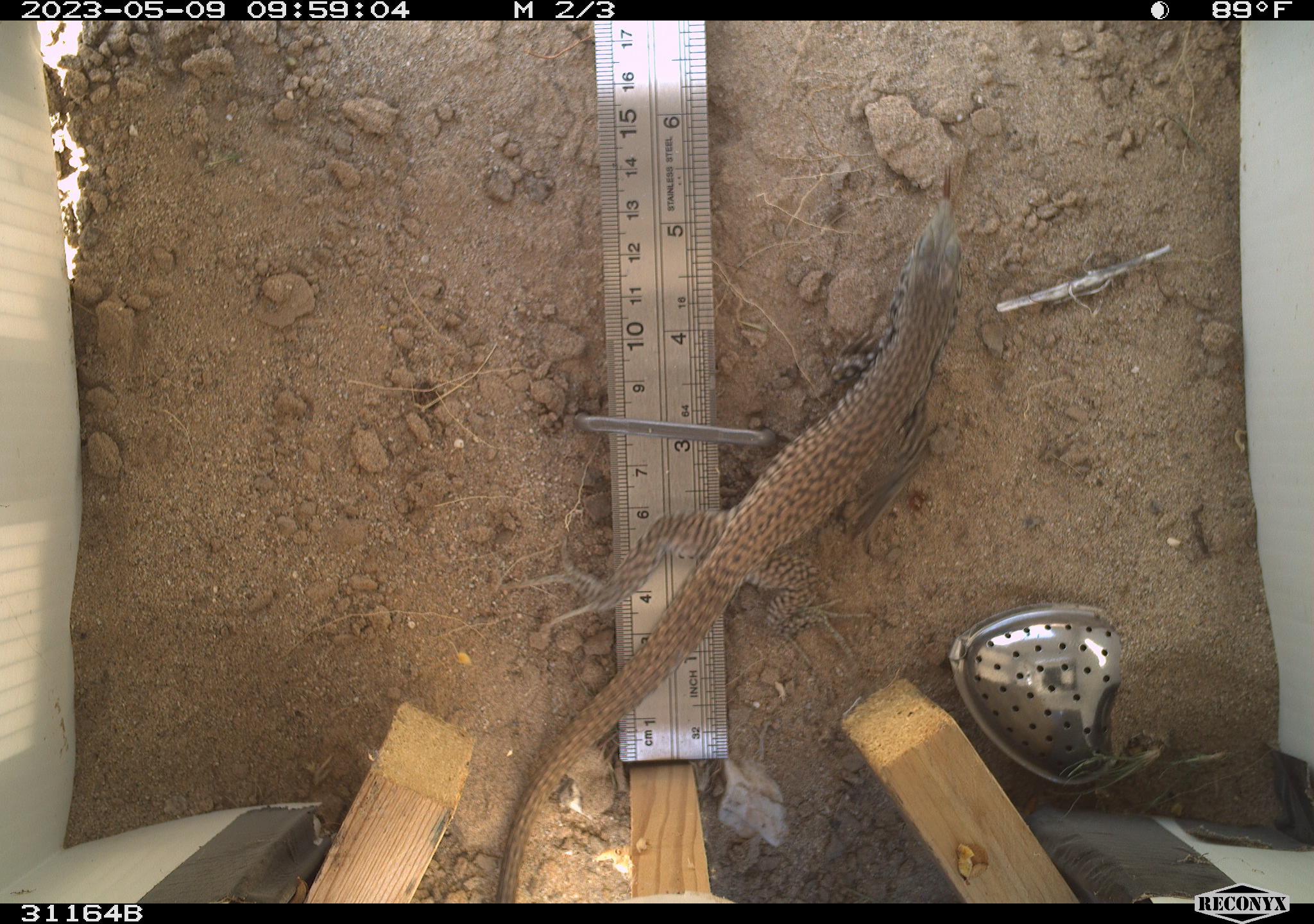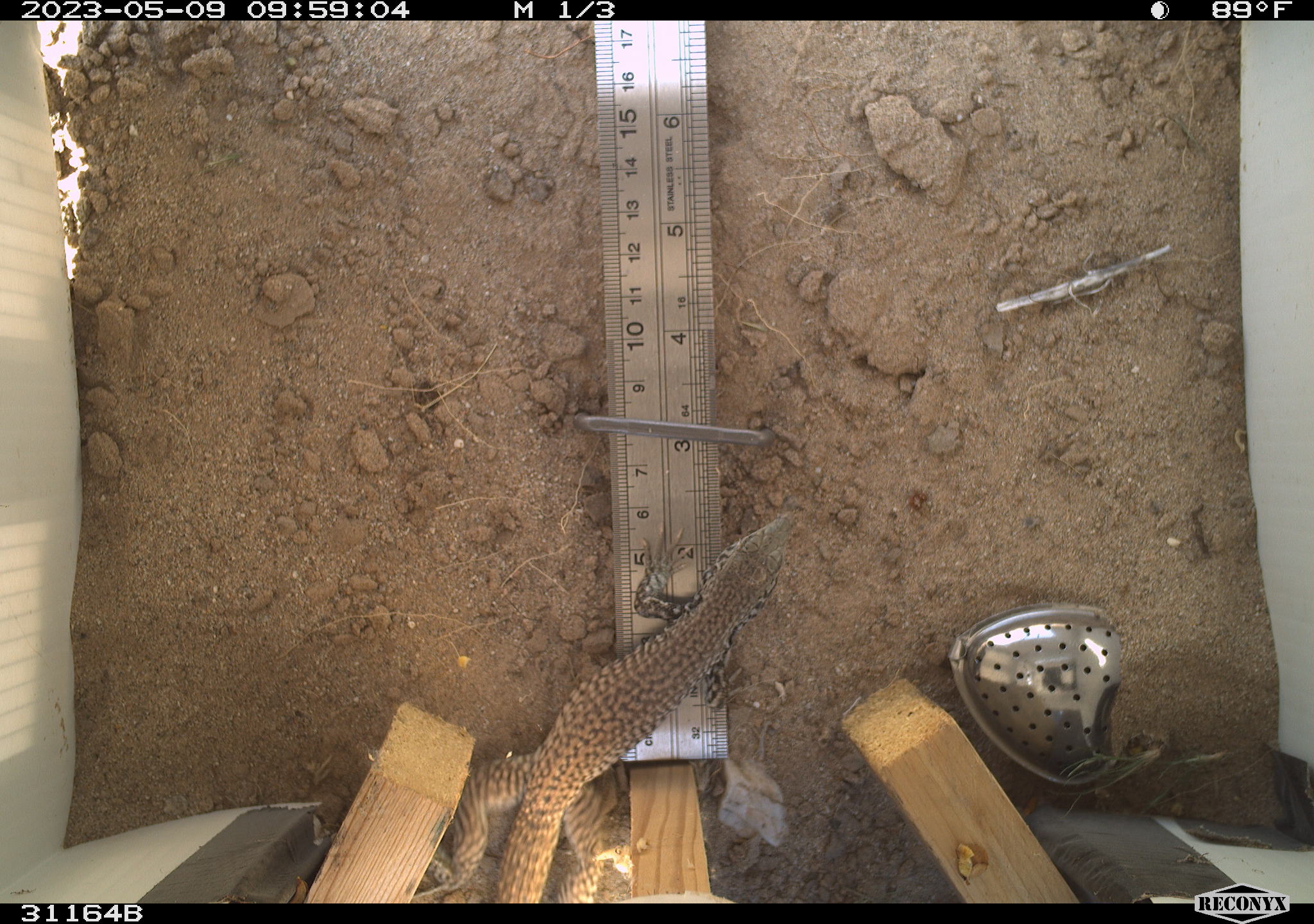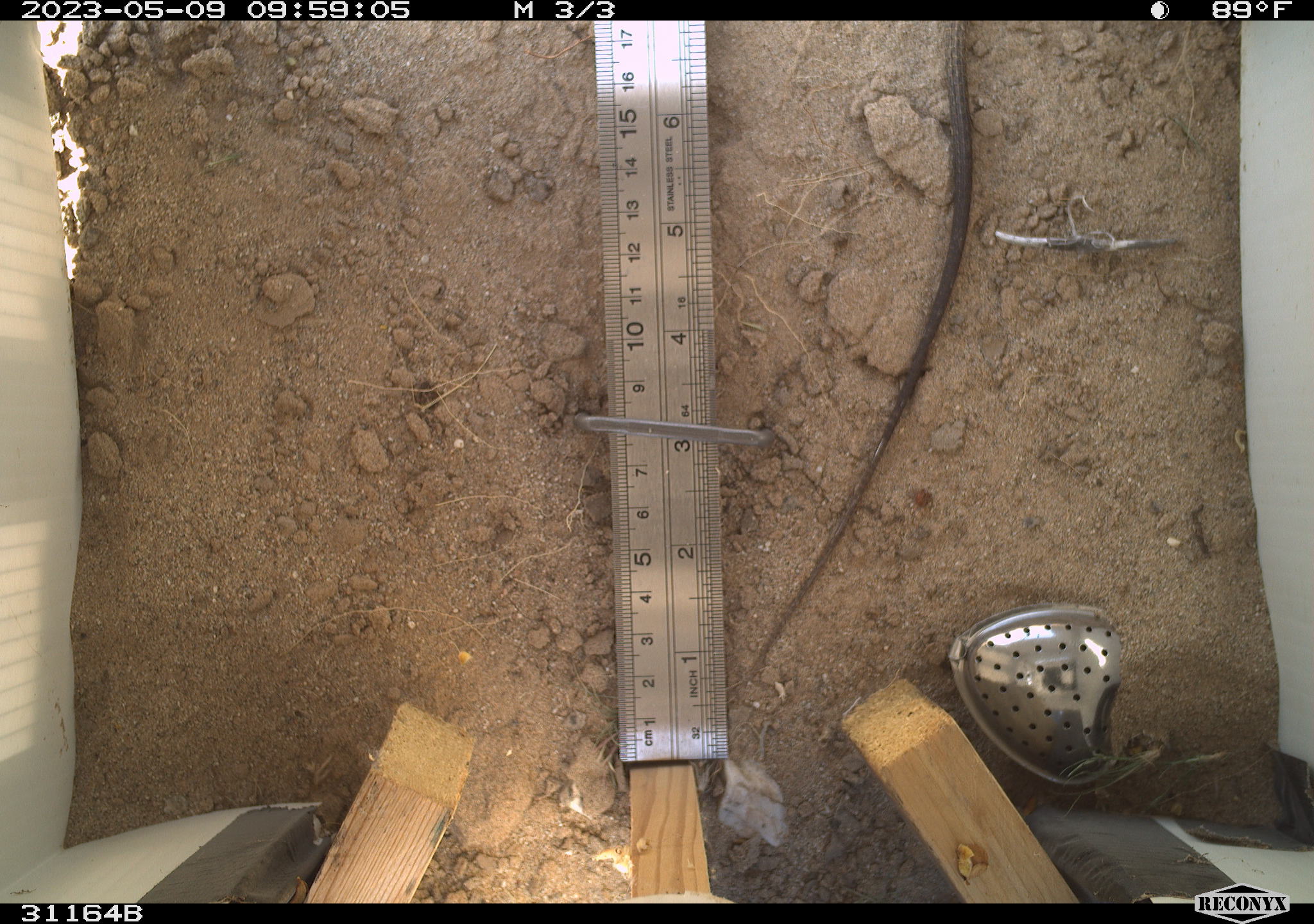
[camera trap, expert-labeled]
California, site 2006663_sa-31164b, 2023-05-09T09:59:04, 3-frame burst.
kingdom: Animalia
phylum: Chordata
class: Reptilia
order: Squamata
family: Teiidae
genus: Aspidoscelis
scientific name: Aspidoscelis tigris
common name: western whiptail